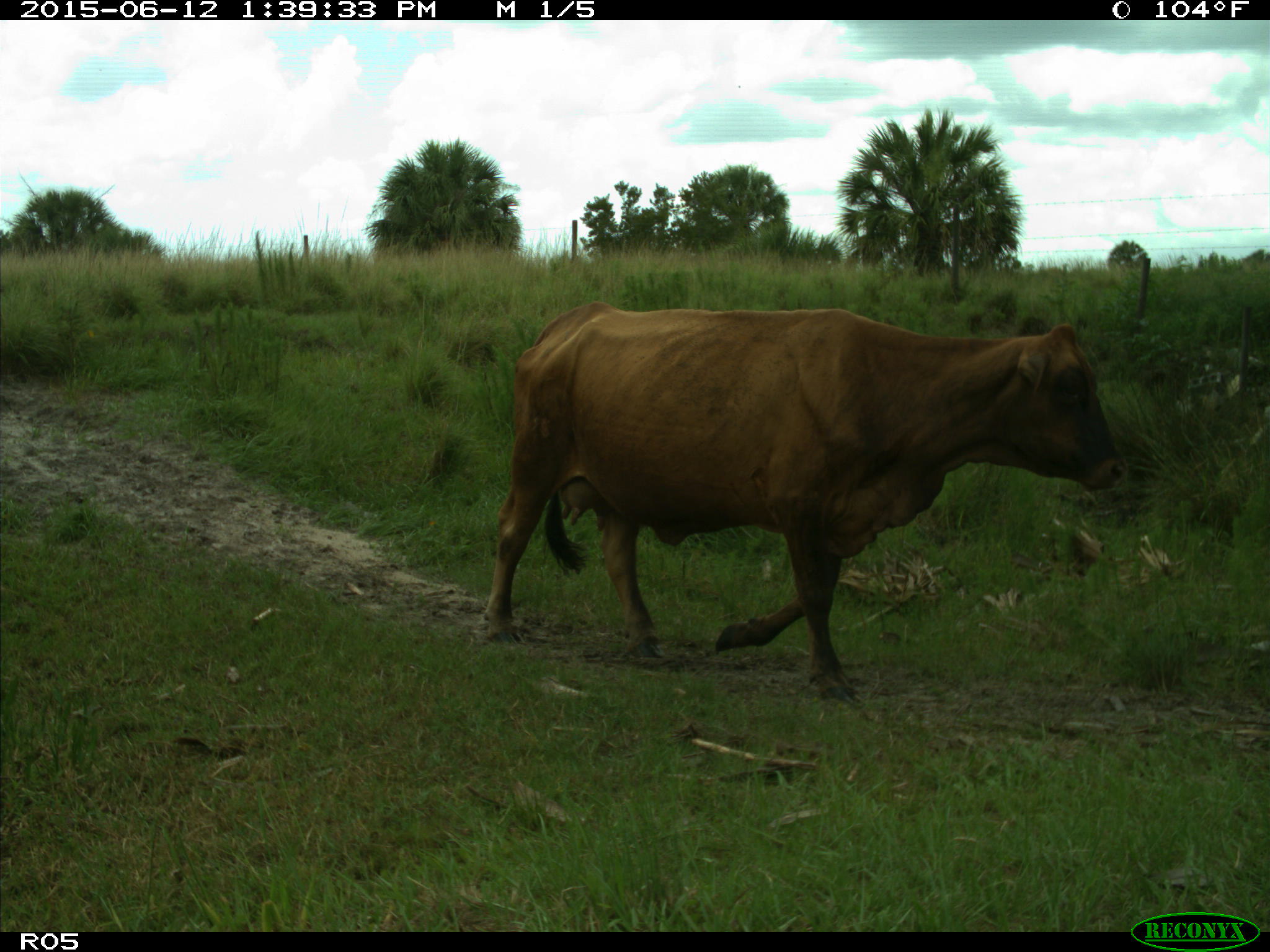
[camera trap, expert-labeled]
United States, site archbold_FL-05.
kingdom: Animalia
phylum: Chordata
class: Mammalia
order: Artiodactyla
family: Bovidae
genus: Bos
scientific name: Bos taurus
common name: domestic cow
Bos taurus (domestic cow).